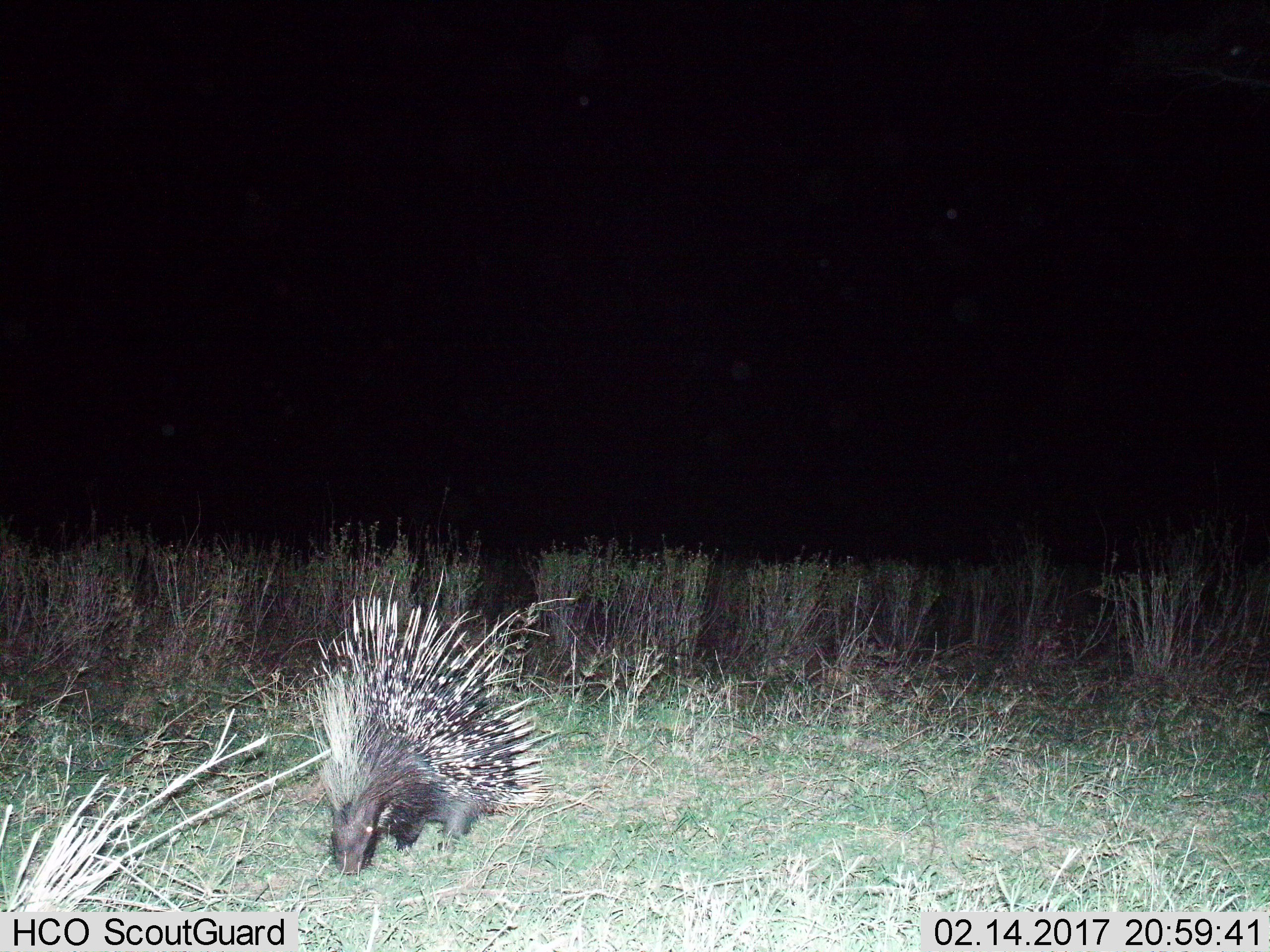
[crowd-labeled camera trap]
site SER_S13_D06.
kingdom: Animalia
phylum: Chordata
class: Mammalia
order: Rodentia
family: Hystricidae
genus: Hystrix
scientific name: Hystrix cristata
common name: crested porcupine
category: porcupine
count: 1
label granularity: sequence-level